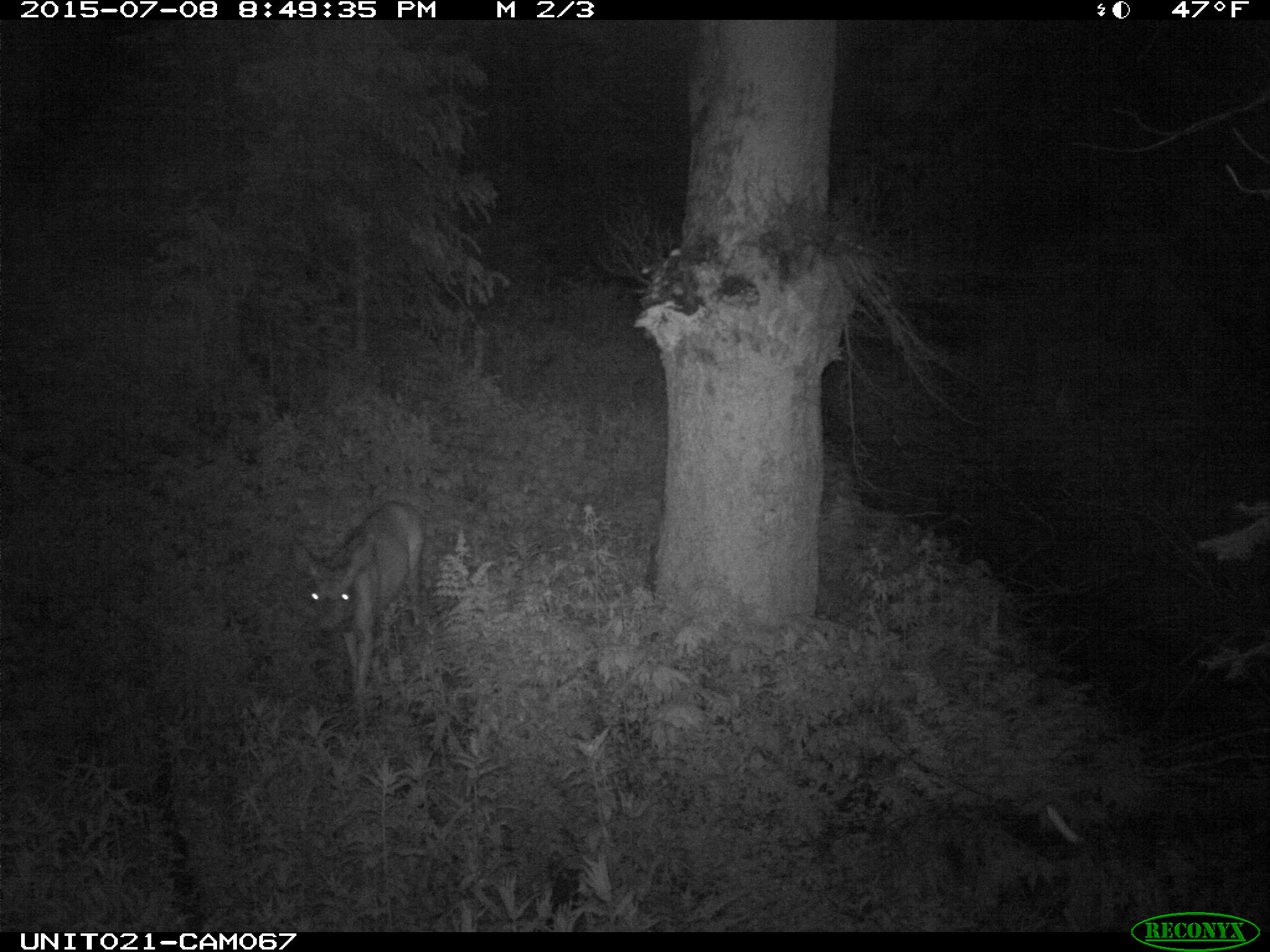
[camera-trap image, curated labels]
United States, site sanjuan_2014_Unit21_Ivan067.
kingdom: Animalia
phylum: Chordata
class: Mammalia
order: Artiodactyla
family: Cervidae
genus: Odocoileus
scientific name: Odocoileus hemionus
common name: mule deer